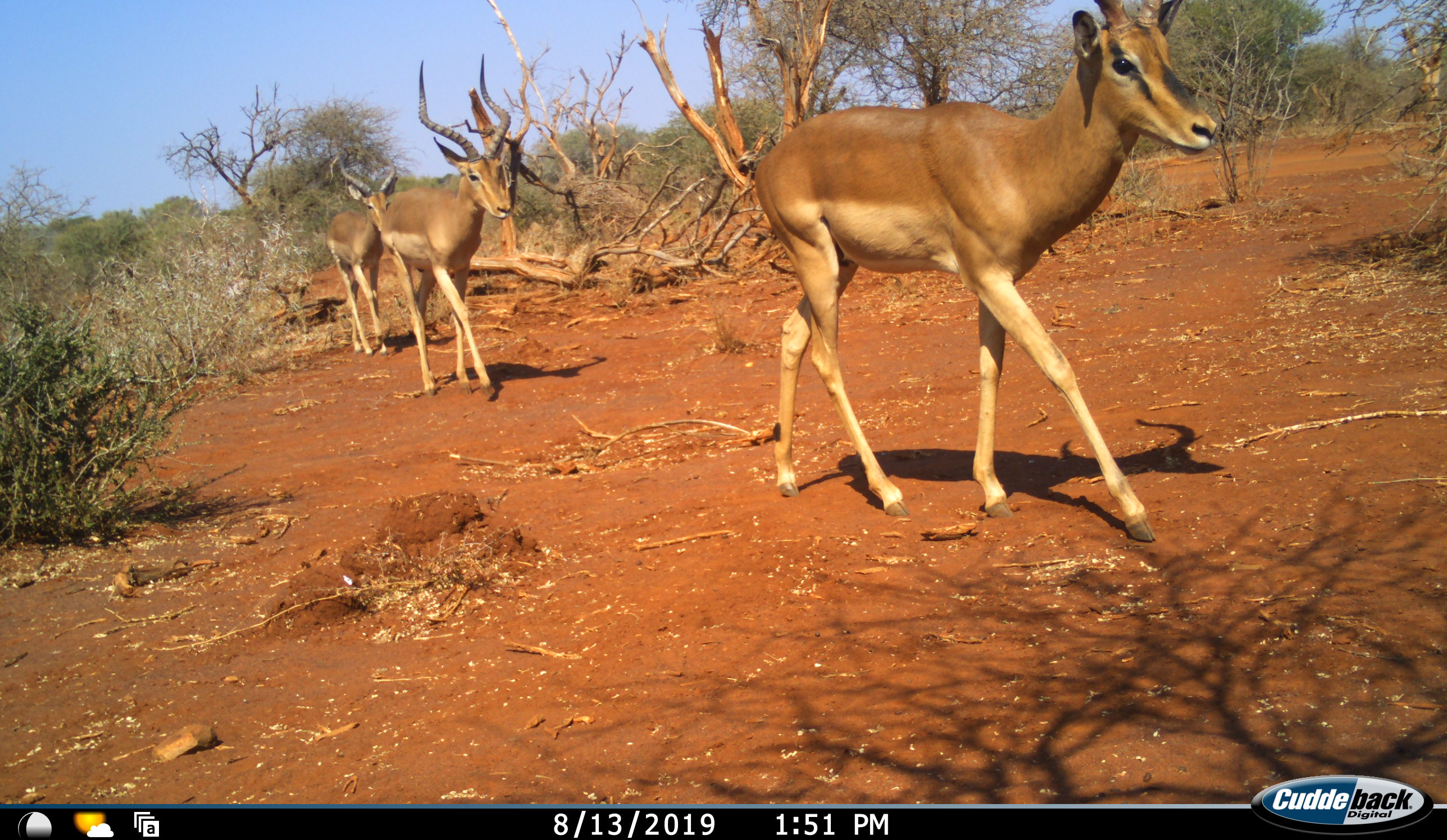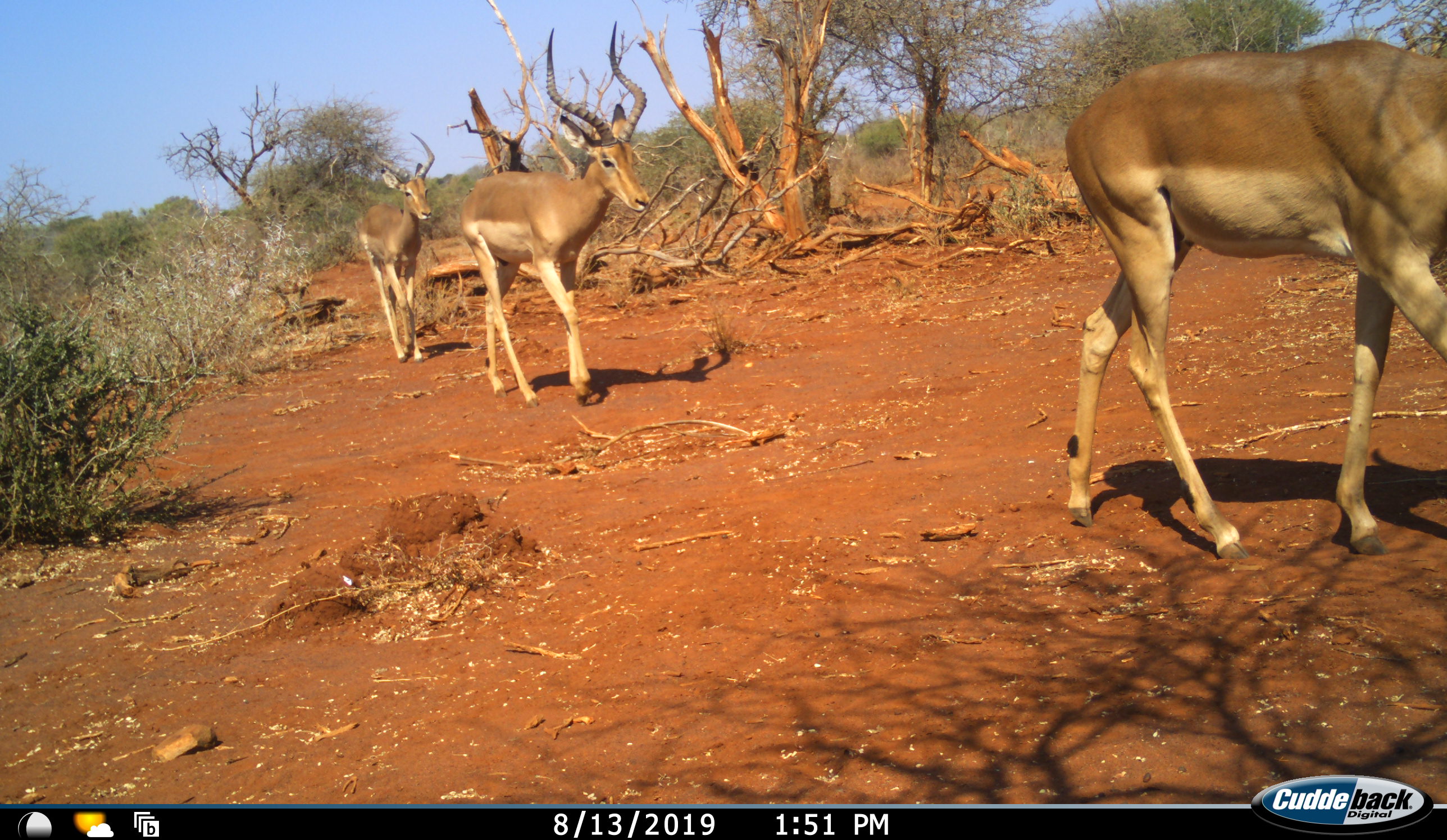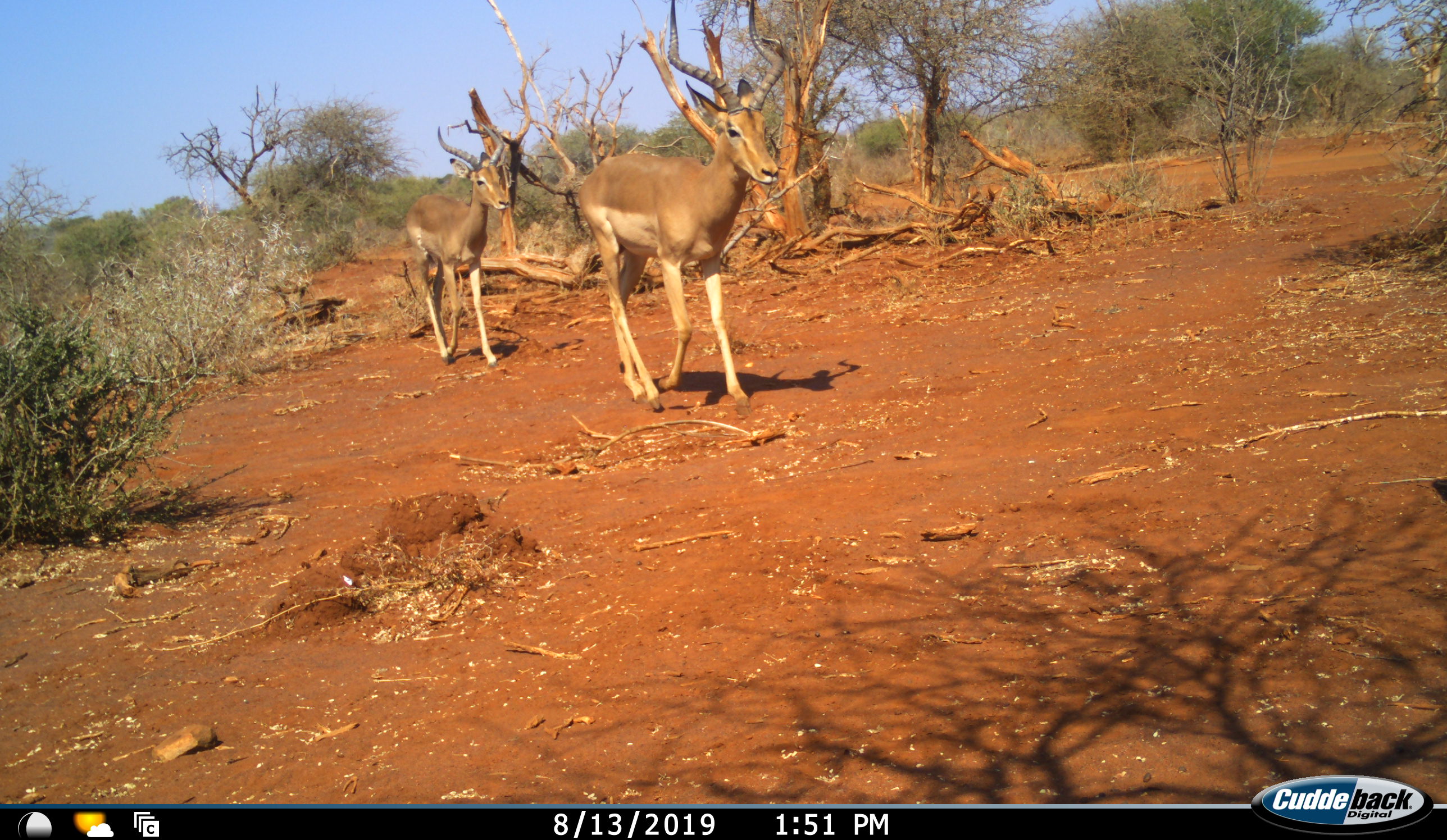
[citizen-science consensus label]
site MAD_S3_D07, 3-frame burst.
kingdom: Animalia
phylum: Chordata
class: Mammalia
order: Artiodactyla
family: Bovidae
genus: Aepyceros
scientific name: Aepyceros melampus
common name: impala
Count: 3.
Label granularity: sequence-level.